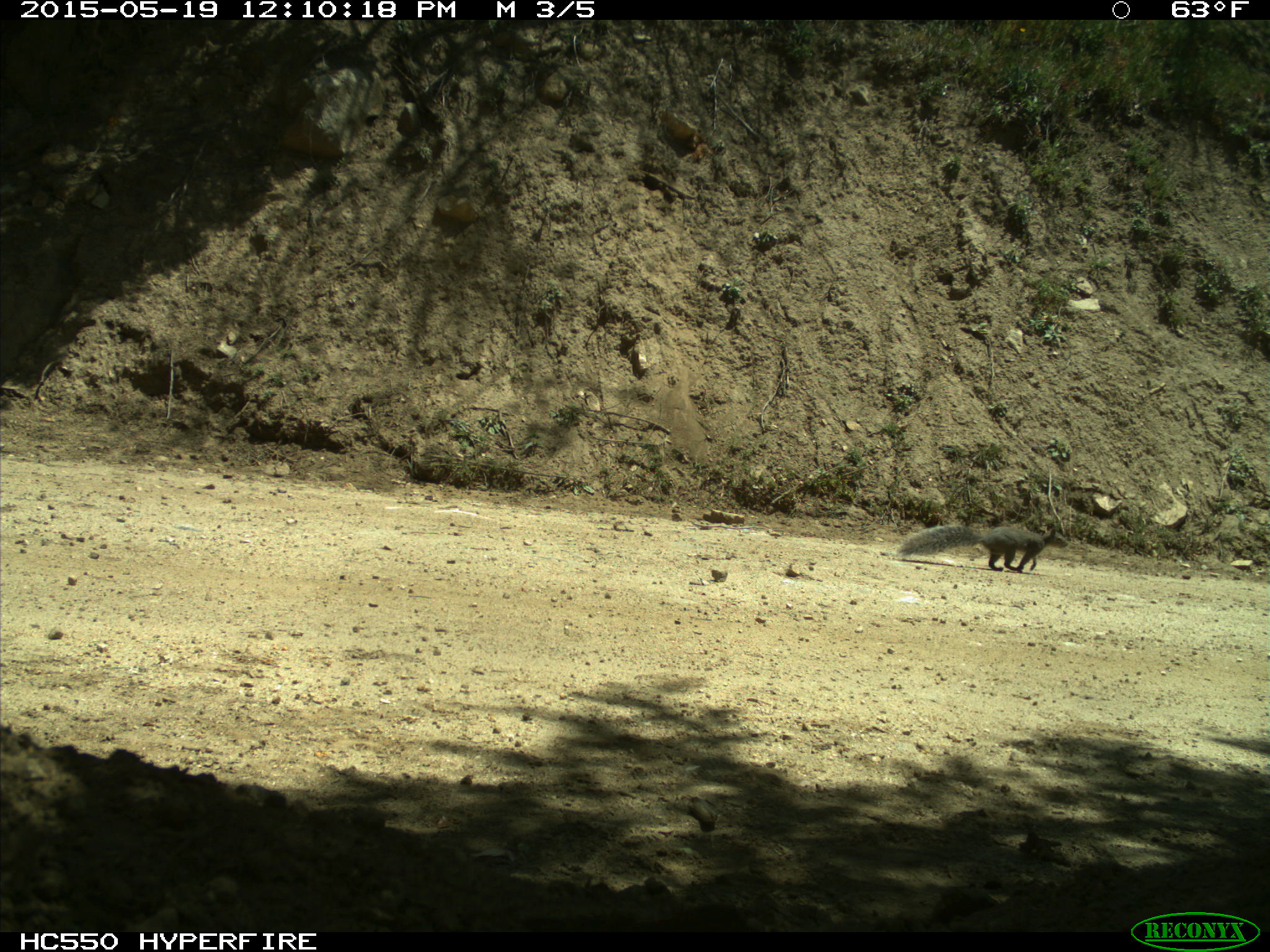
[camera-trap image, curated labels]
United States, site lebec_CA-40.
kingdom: Animalia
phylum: Chordata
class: Mammalia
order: Rodentia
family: Sciuridae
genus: Sciurus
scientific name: Sciurus carolinensis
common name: eastern gray squirrel